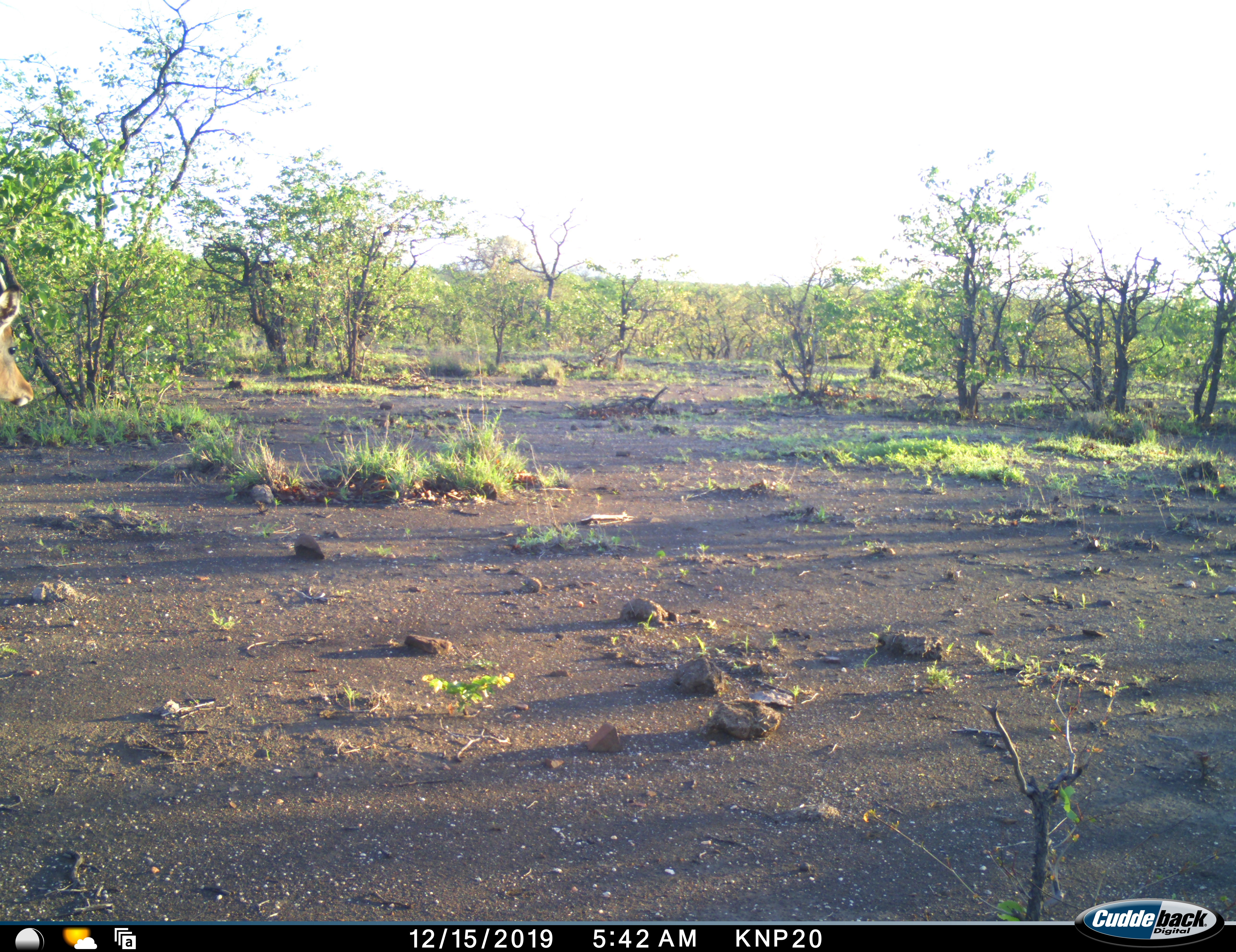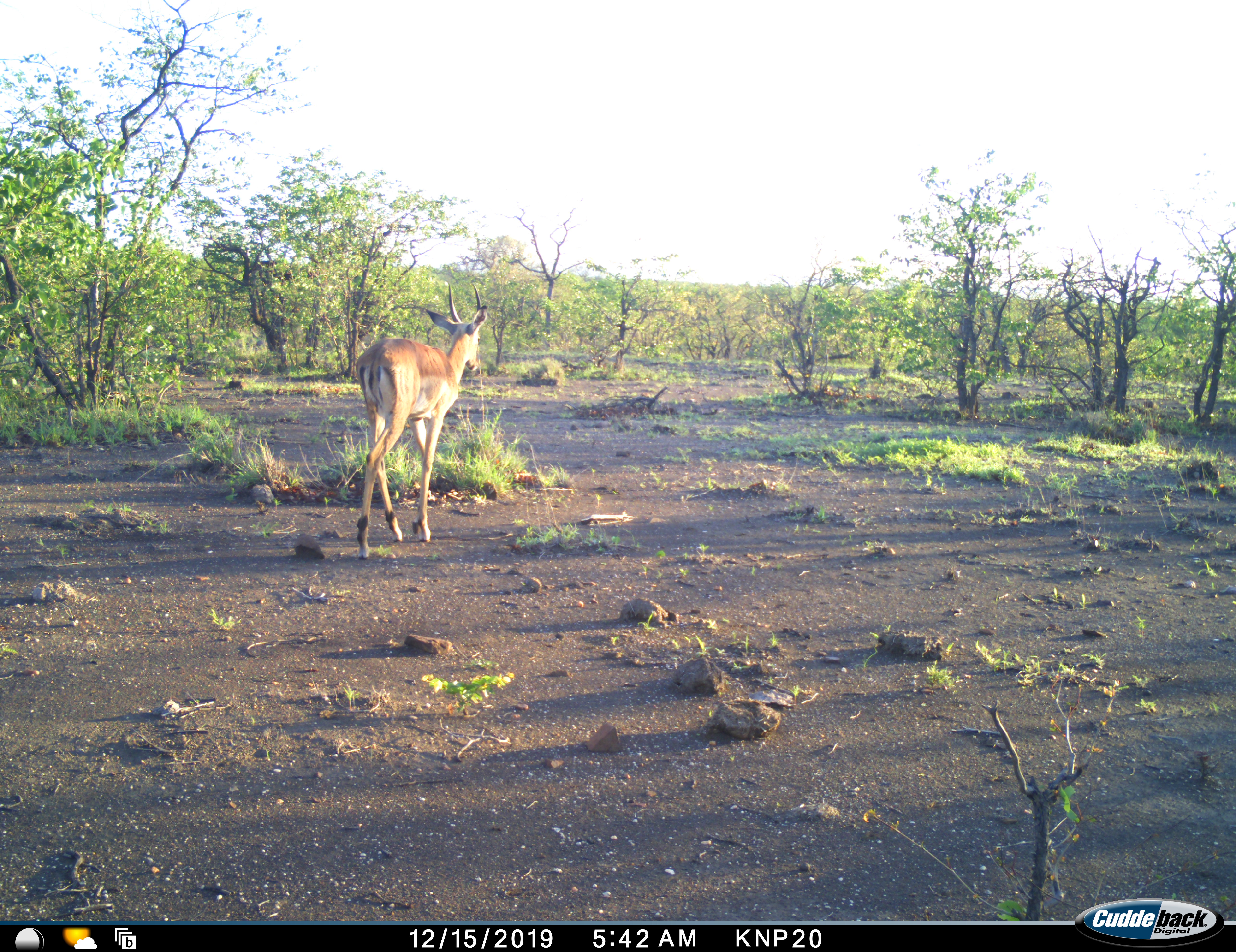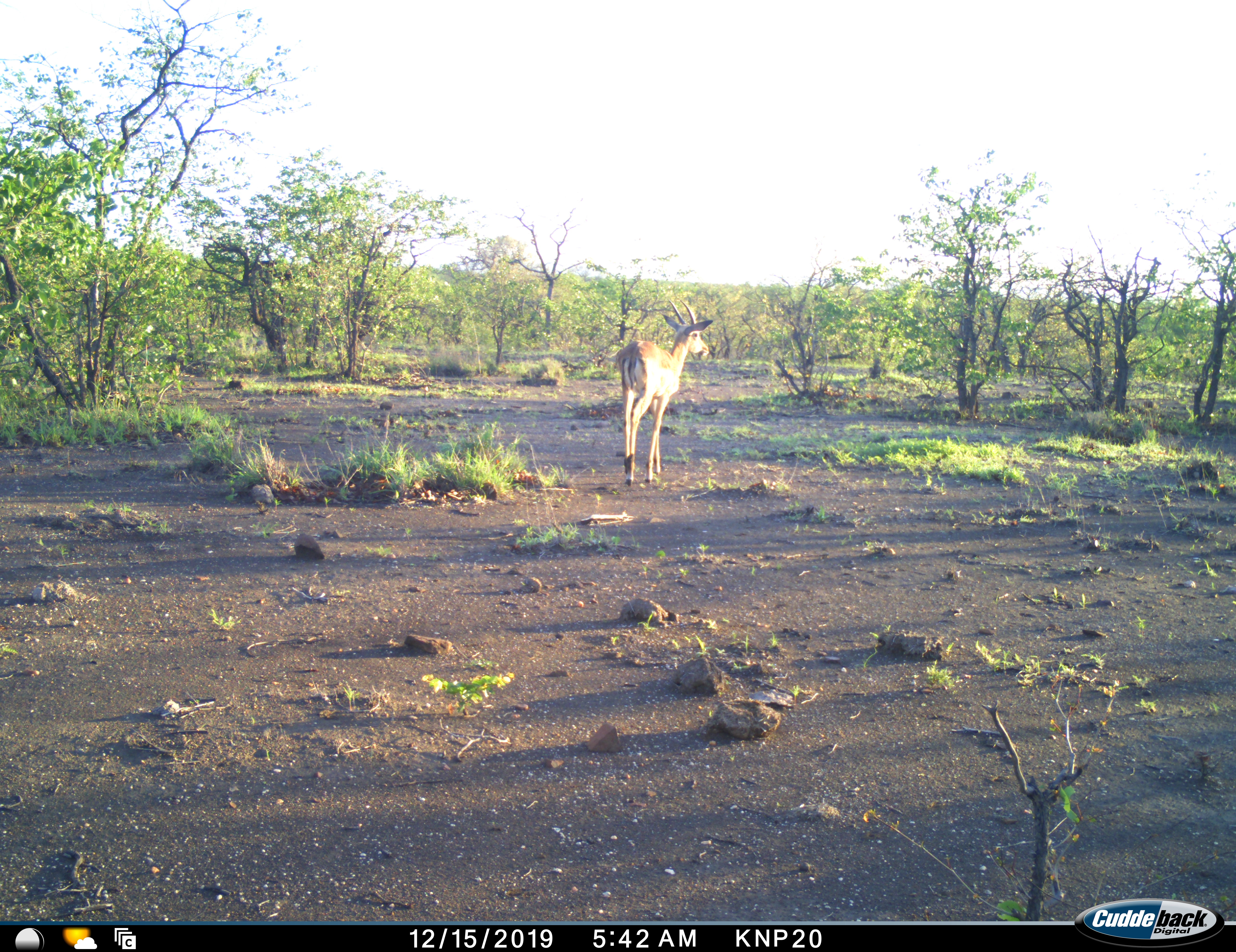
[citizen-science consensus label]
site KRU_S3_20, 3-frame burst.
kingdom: Animalia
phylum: Chordata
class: Mammalia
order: Artiodactyla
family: Bovidae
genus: Aepyceros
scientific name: Aepyceros melampus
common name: impala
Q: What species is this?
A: Impala (Aepyceros melampus).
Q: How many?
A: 1.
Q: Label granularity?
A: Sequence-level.